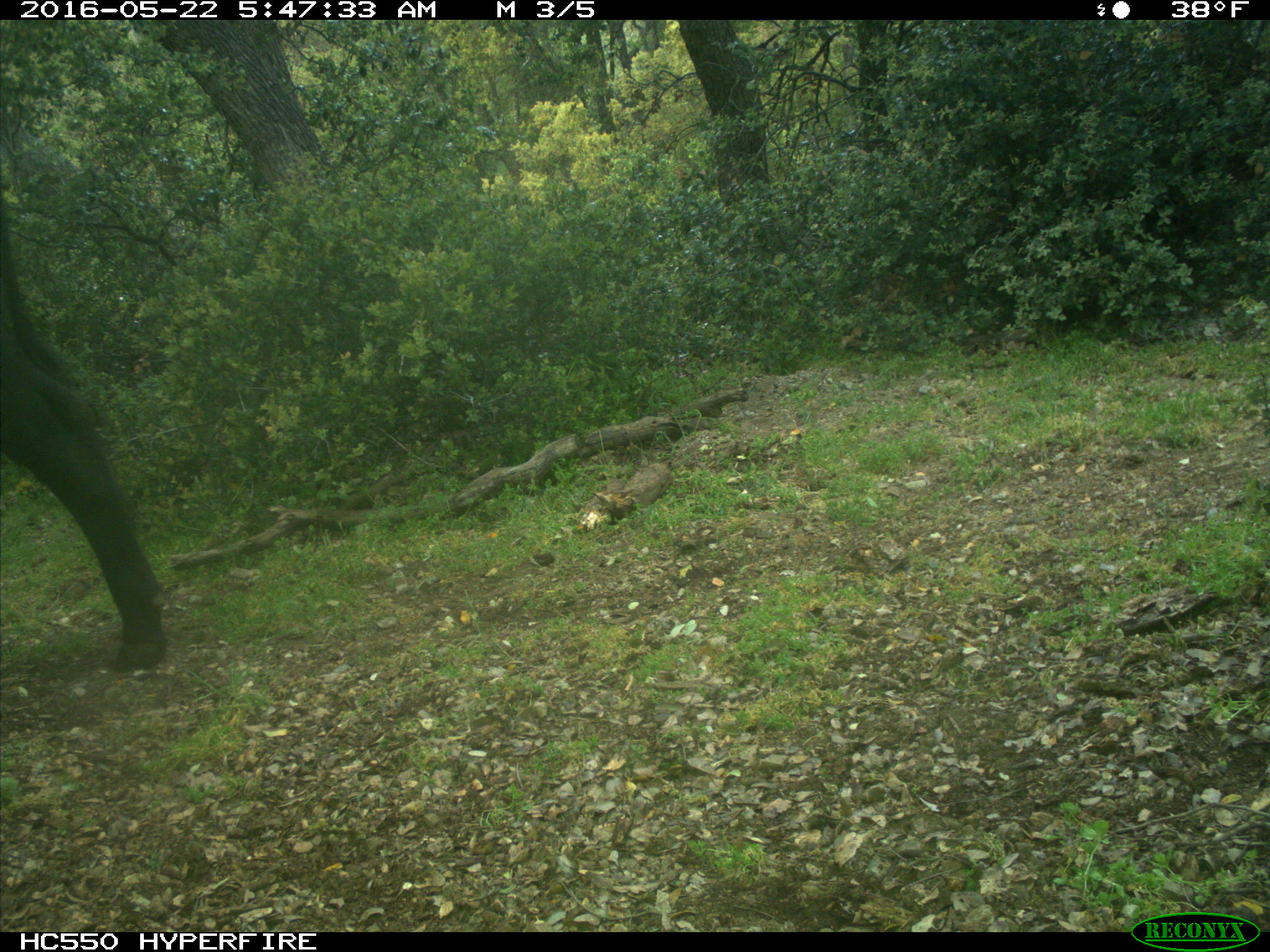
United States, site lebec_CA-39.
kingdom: Animalia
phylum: Chordata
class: Mammalia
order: Artiodactyla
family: Bovidae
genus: Bos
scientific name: Bos taurus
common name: domestic cow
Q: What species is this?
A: Bos taurus (domestic cow).